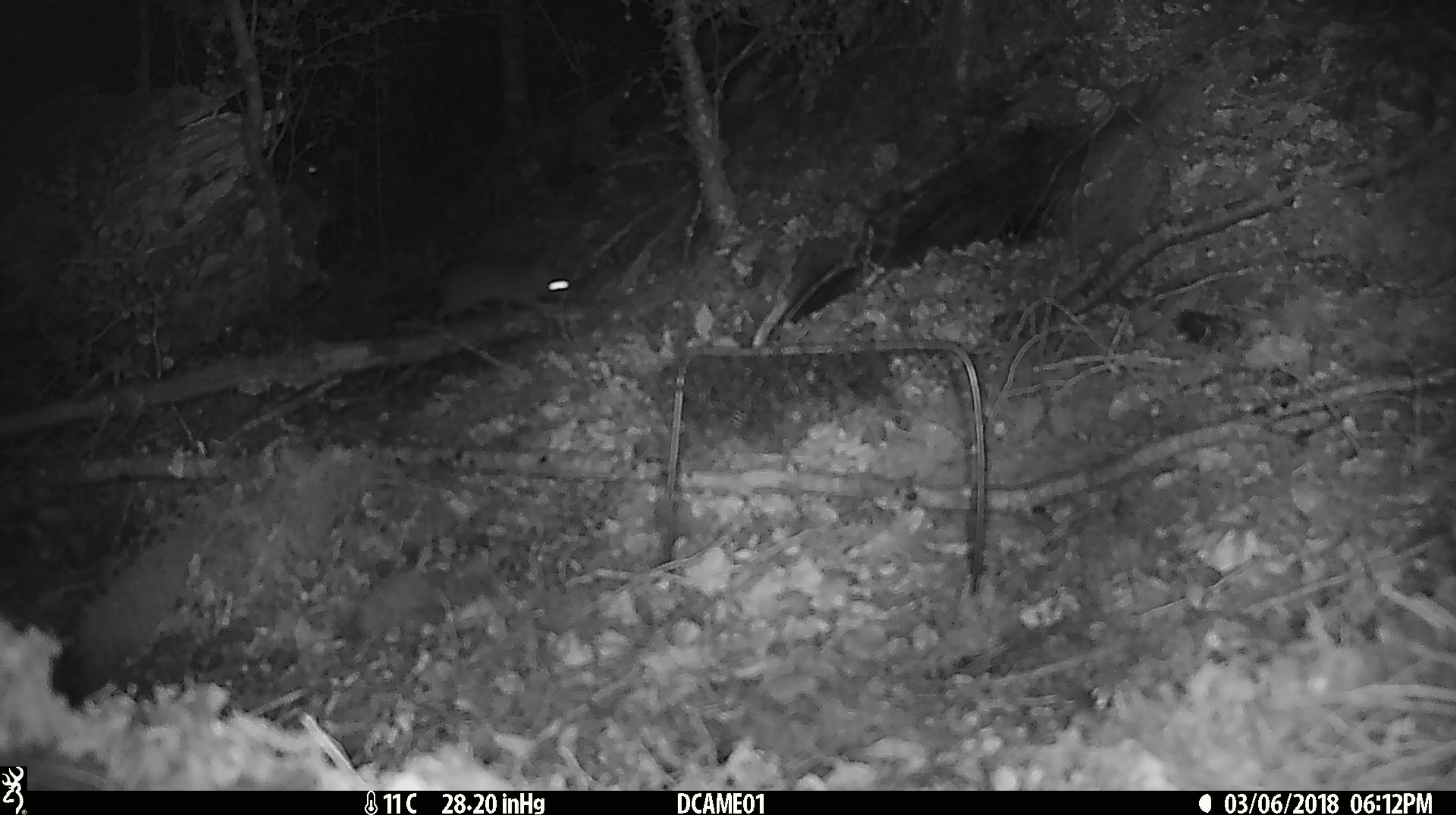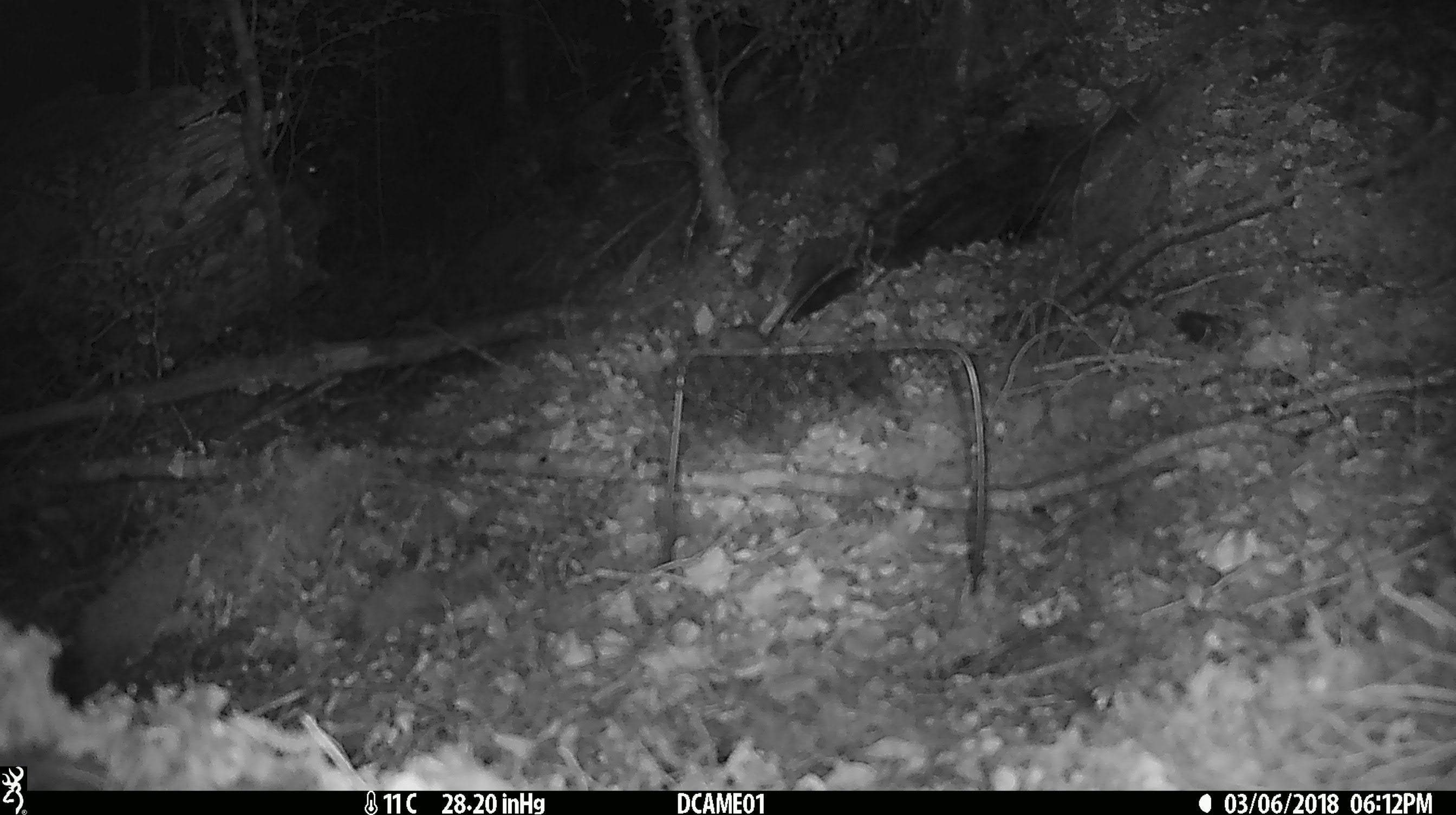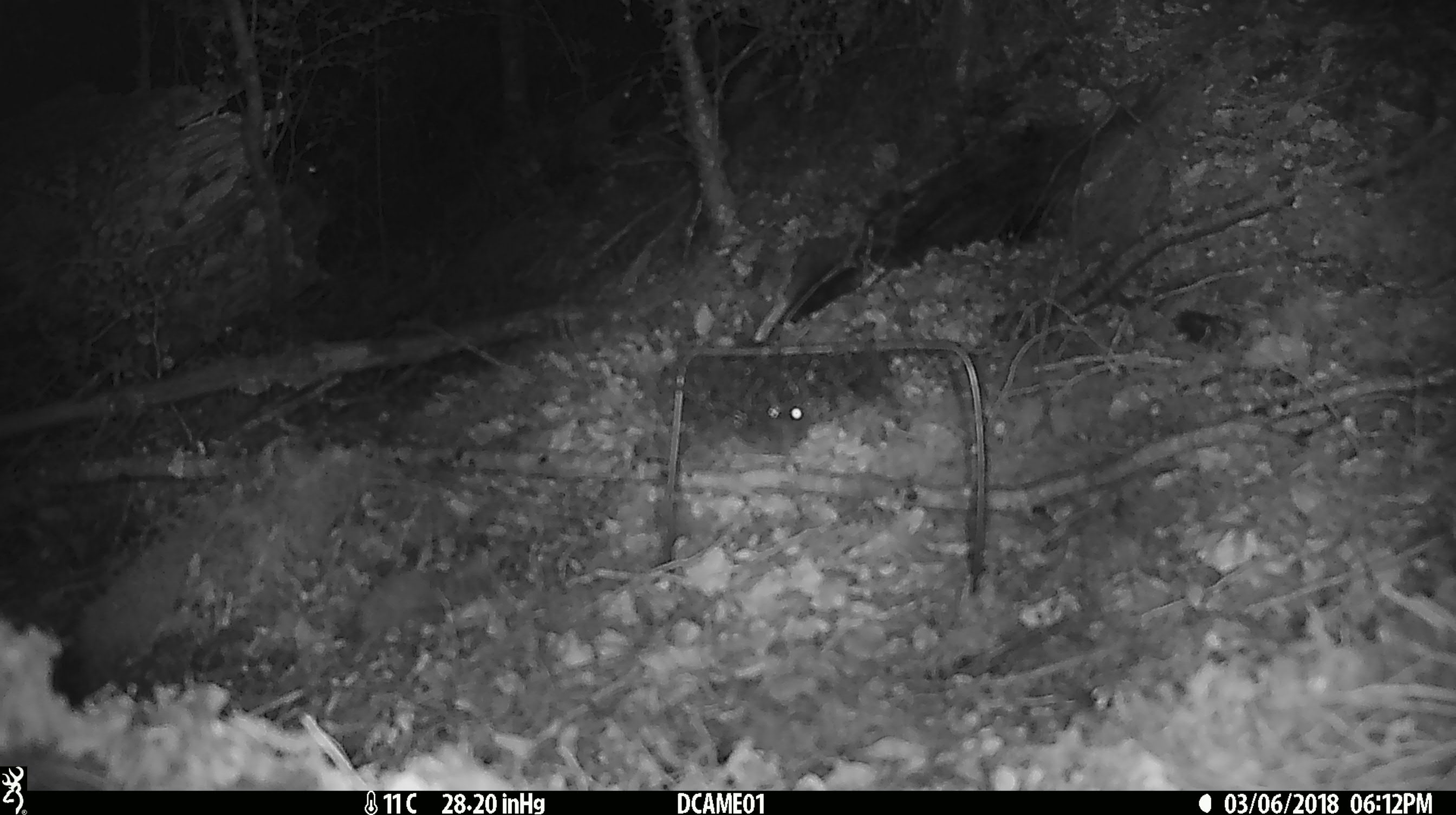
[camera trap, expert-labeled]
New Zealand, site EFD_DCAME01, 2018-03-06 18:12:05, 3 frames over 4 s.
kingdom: Animalia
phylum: Chordata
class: Mammalia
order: Rodentia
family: Muridae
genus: Mus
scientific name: Mus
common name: mouse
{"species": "mouse (Mus)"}